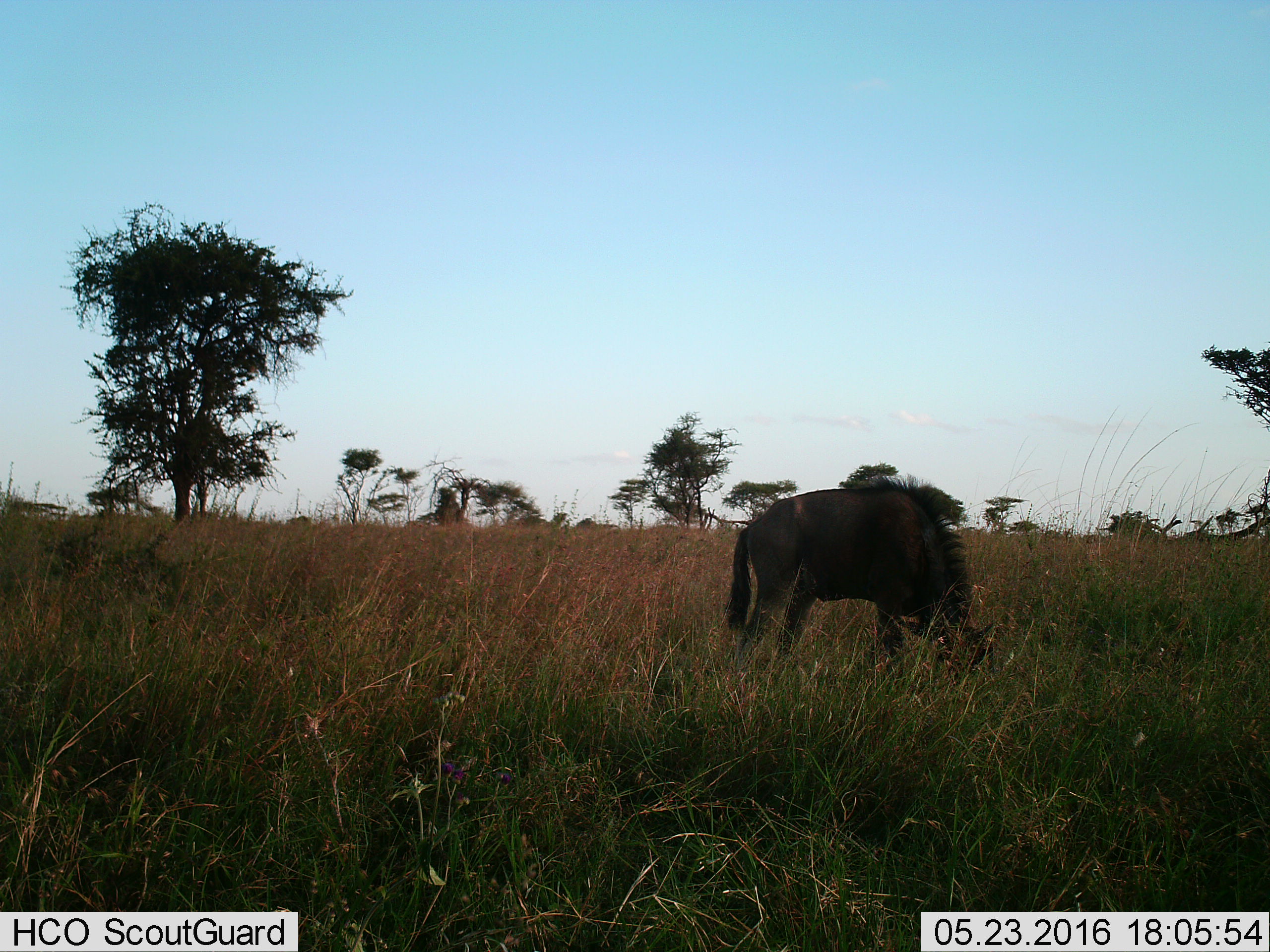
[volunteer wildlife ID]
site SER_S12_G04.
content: unidentified animal